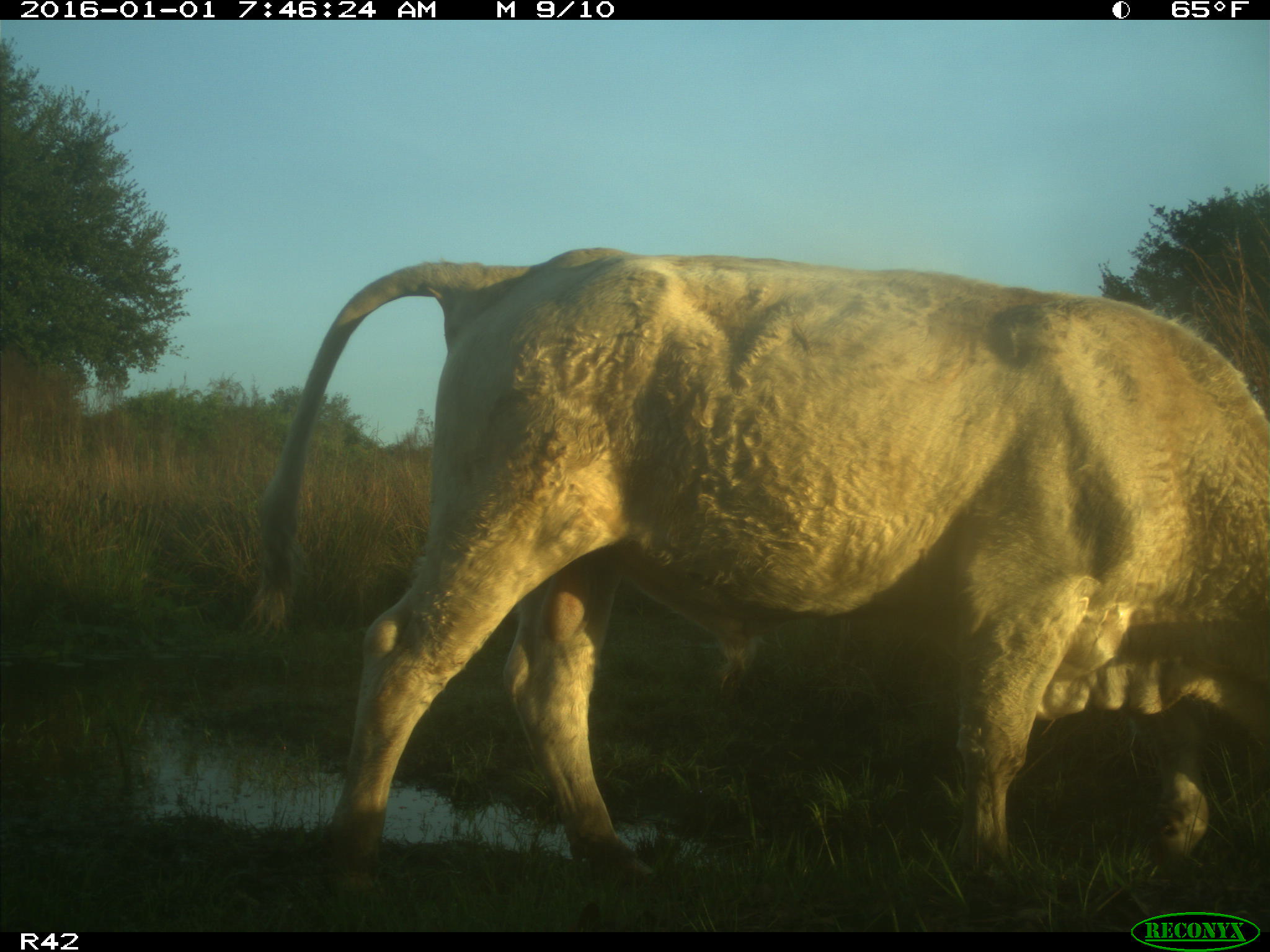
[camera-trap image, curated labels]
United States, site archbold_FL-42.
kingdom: Animalia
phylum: Chordata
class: Mammalia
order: Artiodactyla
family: Bovidae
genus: Bos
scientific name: Bos taurus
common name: domestic cow